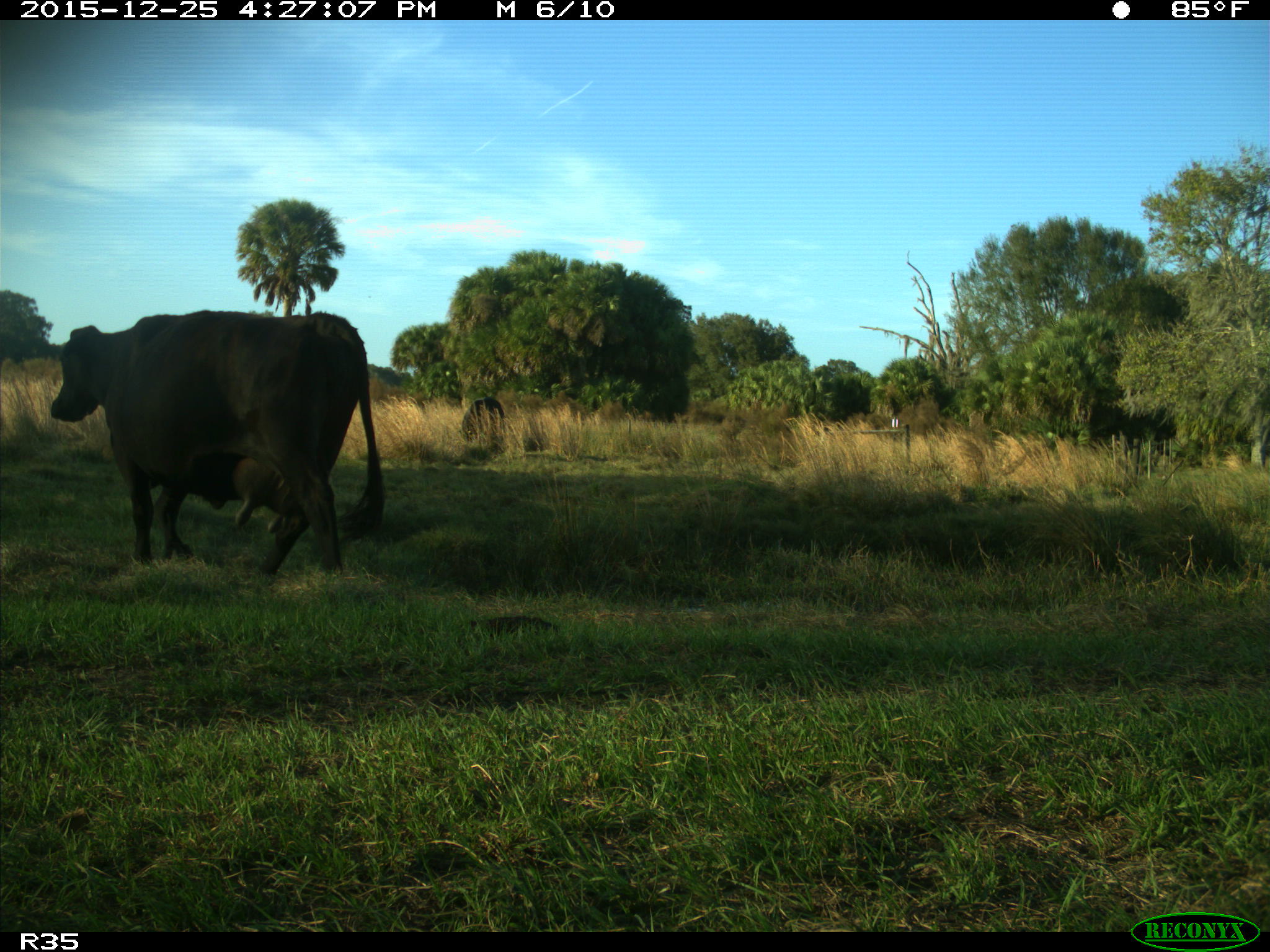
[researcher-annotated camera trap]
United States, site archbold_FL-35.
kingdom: Animalia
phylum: Chordata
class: Mammalia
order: Artiodactyla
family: Bovidae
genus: Bos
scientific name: Bos taurus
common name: domestic cow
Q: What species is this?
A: Bos taurus (domestic cow).